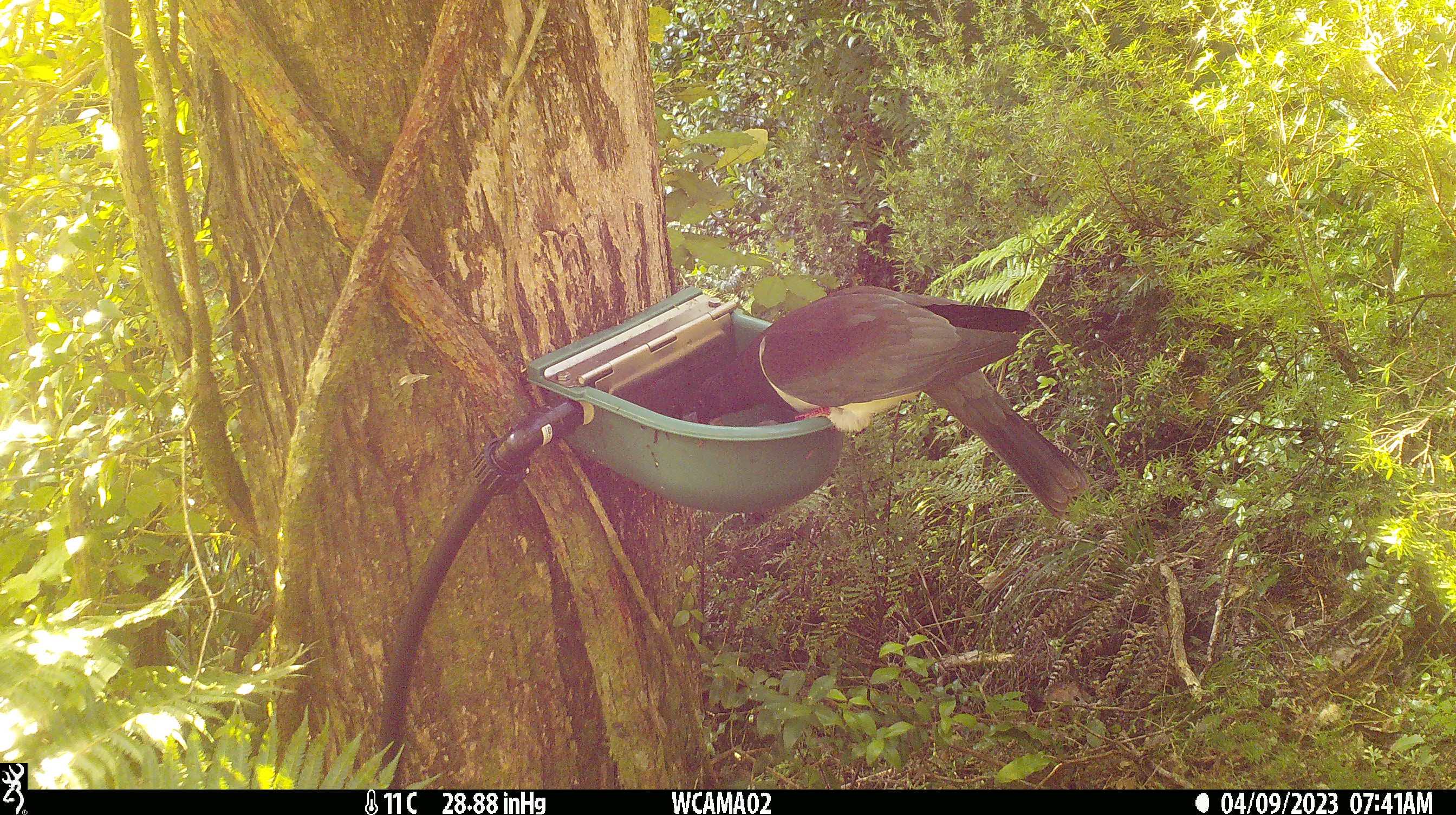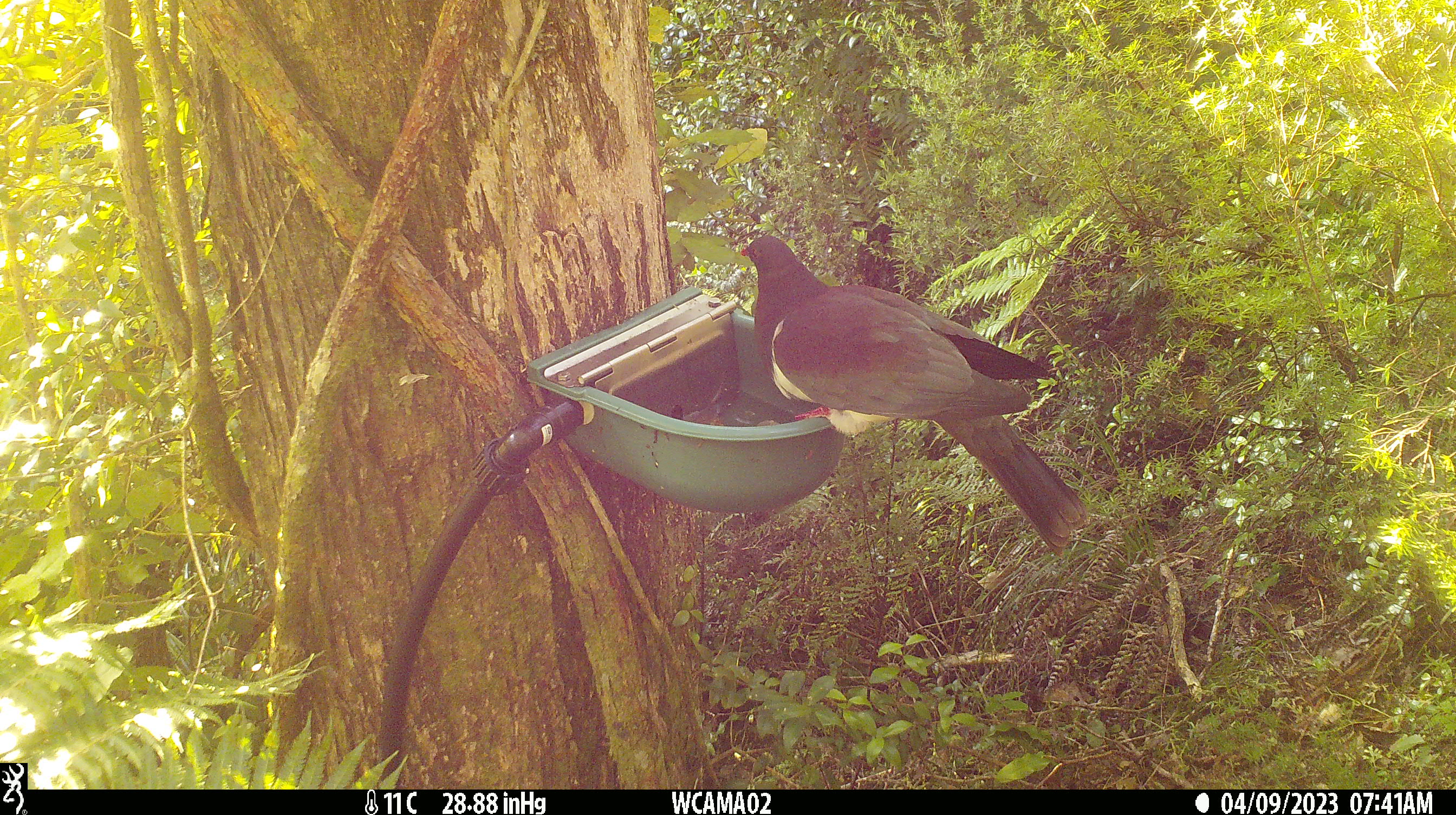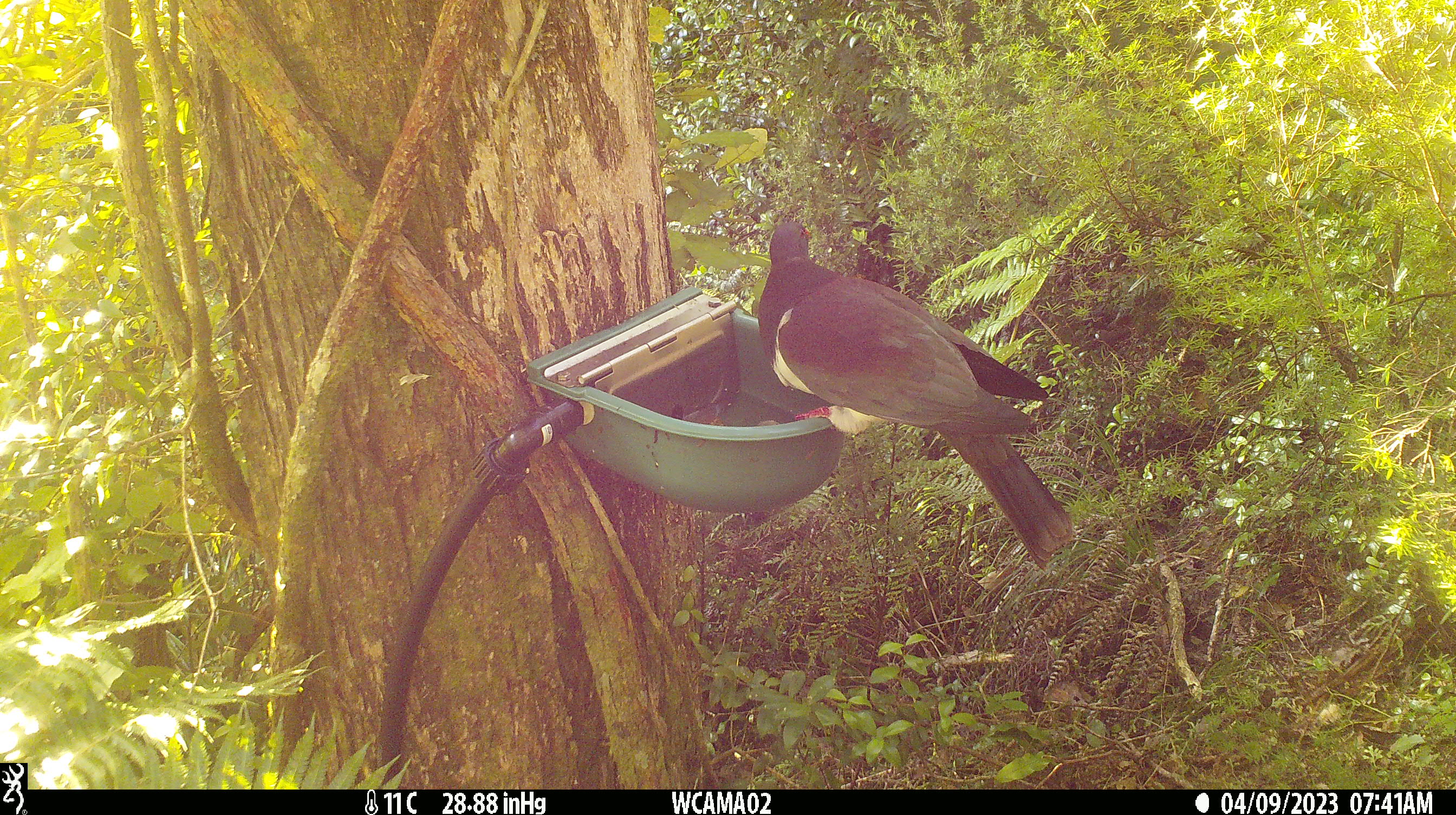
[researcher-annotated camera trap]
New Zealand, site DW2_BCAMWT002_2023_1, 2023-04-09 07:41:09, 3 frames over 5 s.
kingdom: Animalia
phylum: Chordata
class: Aves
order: Columbiformes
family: Columbidae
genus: Hemiphaga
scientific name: Hemiphaga novaeseelandiae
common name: new zealand pigeon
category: kereru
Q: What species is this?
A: Kereru (new zealand pigeon) (Hemiphaga novaeseelandiae).